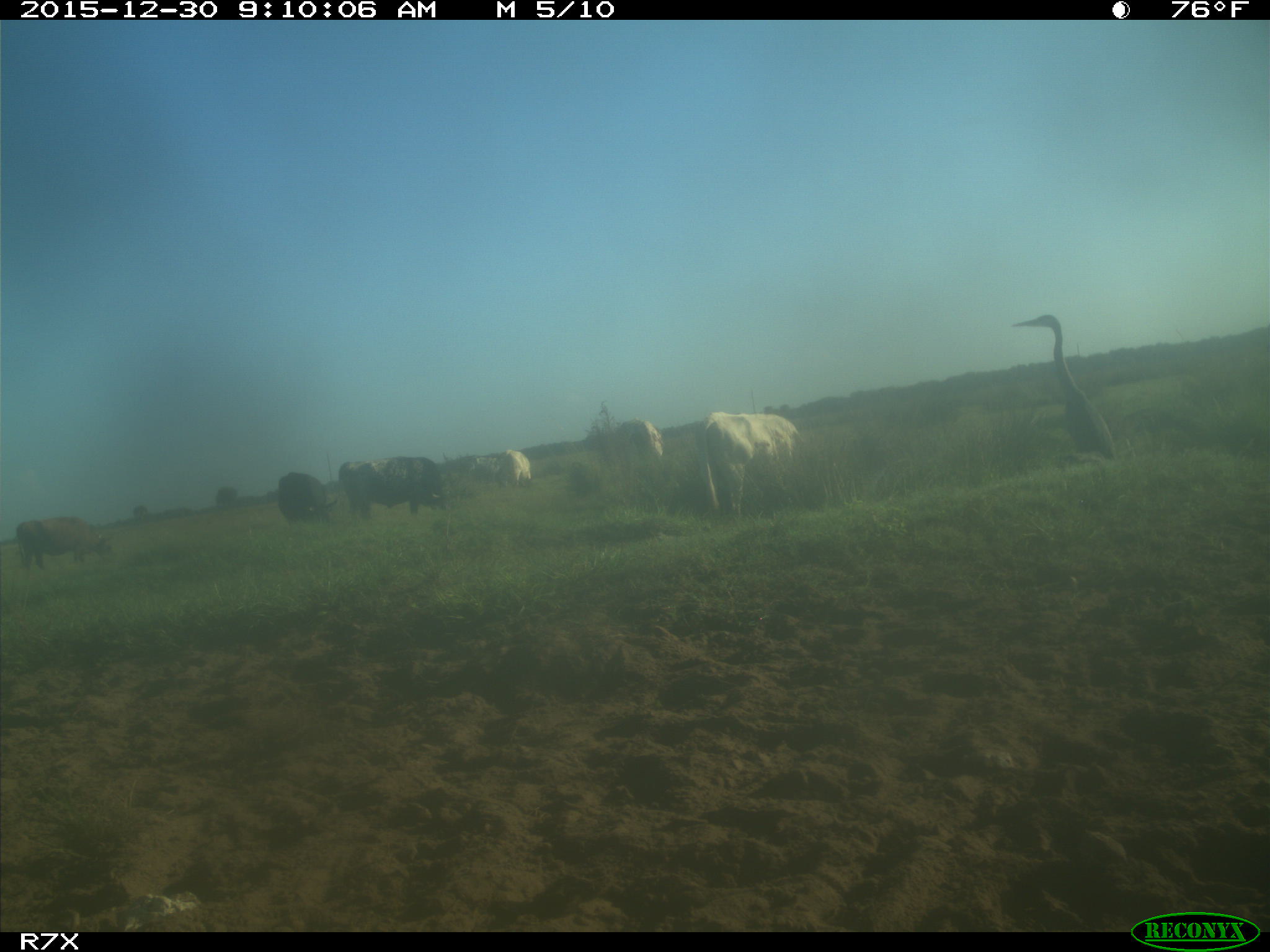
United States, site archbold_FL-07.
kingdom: Animalia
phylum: Chordata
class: Mammalia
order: Artiodactyla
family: Bovidae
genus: Bos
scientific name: Bos taurus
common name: domestic cow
Bos taurus (domestic cow).